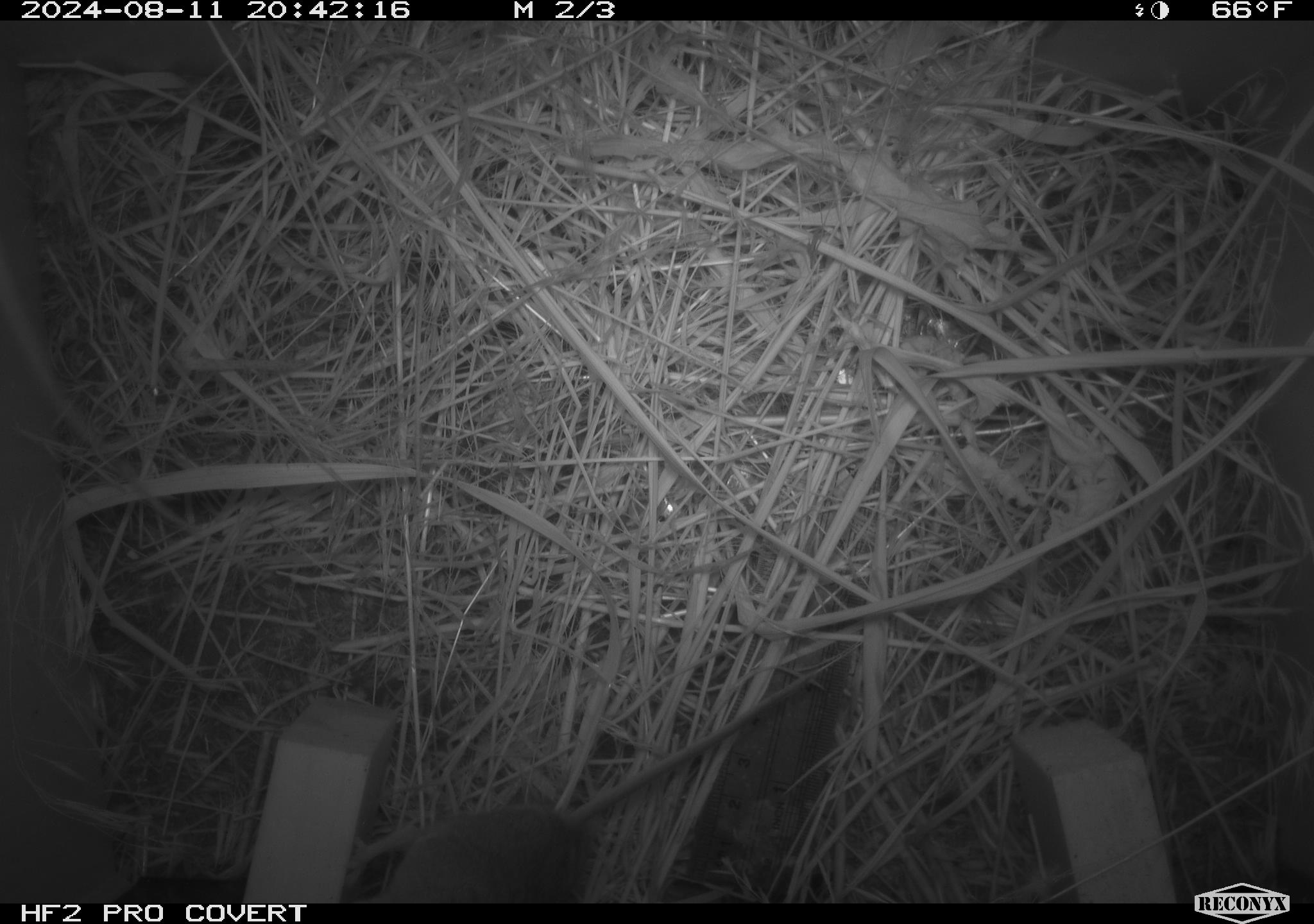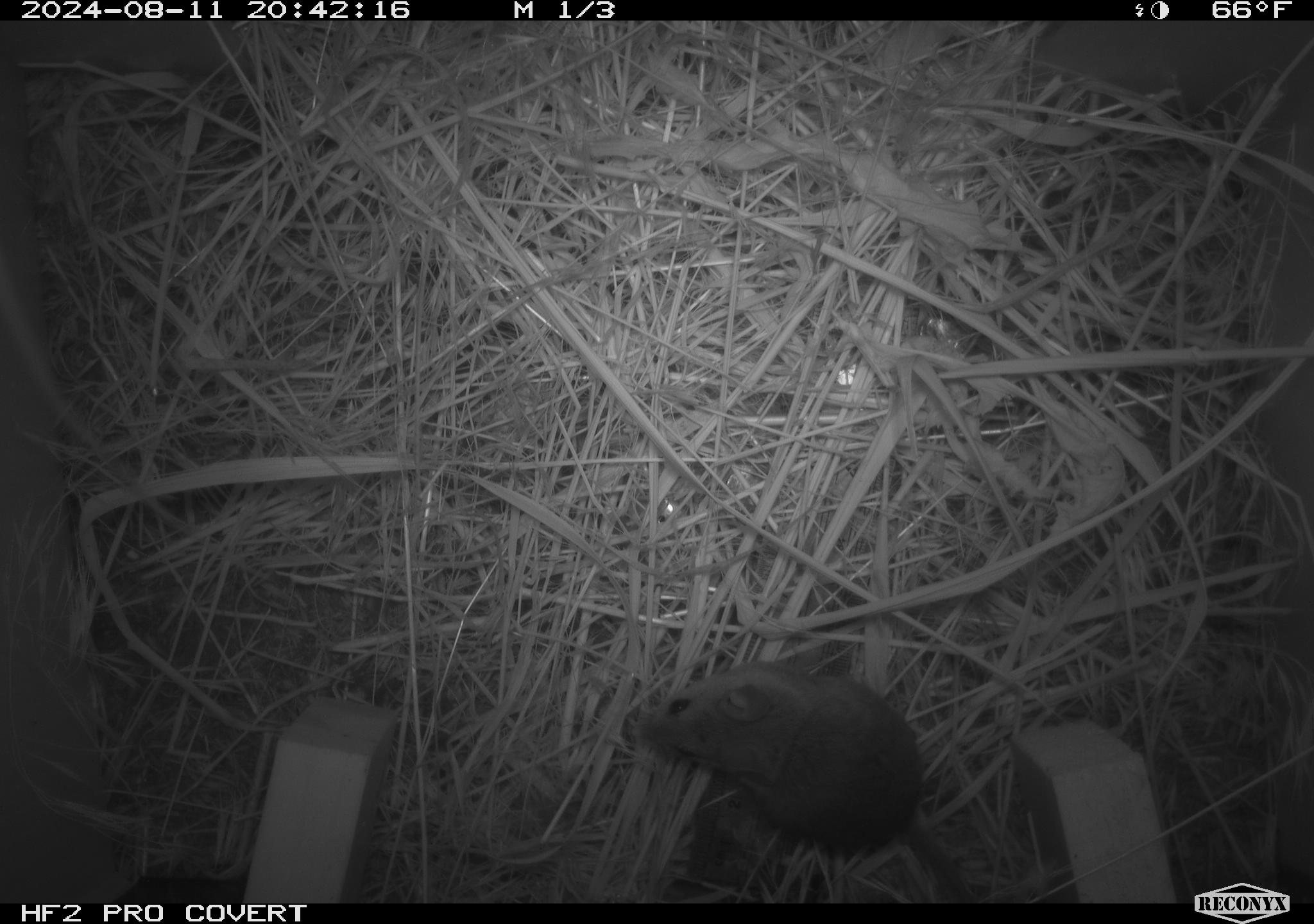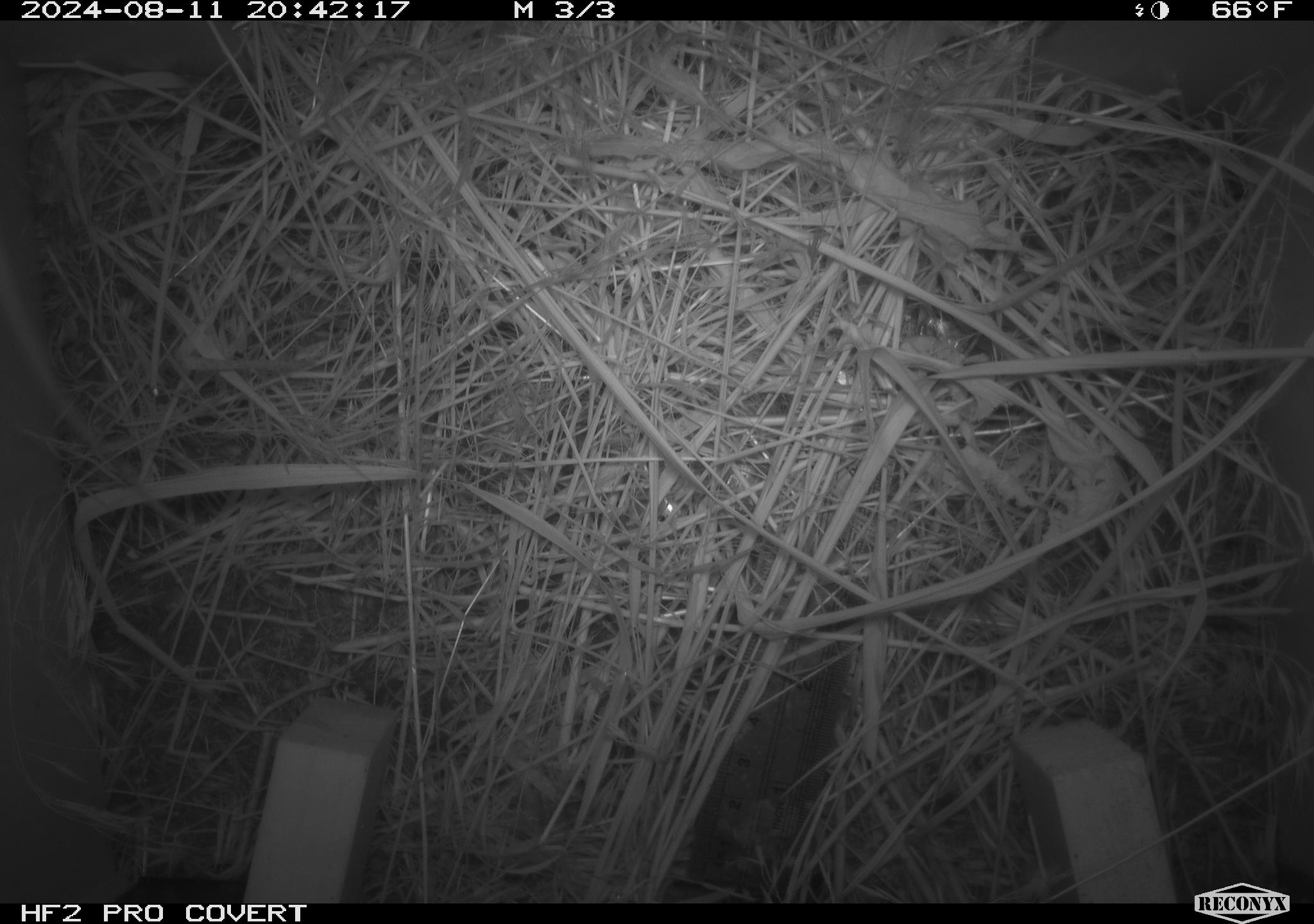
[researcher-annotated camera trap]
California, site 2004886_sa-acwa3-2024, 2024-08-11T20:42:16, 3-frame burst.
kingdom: Animalia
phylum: Chordata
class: Mammalia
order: Rodentia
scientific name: Rodentia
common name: mouse species